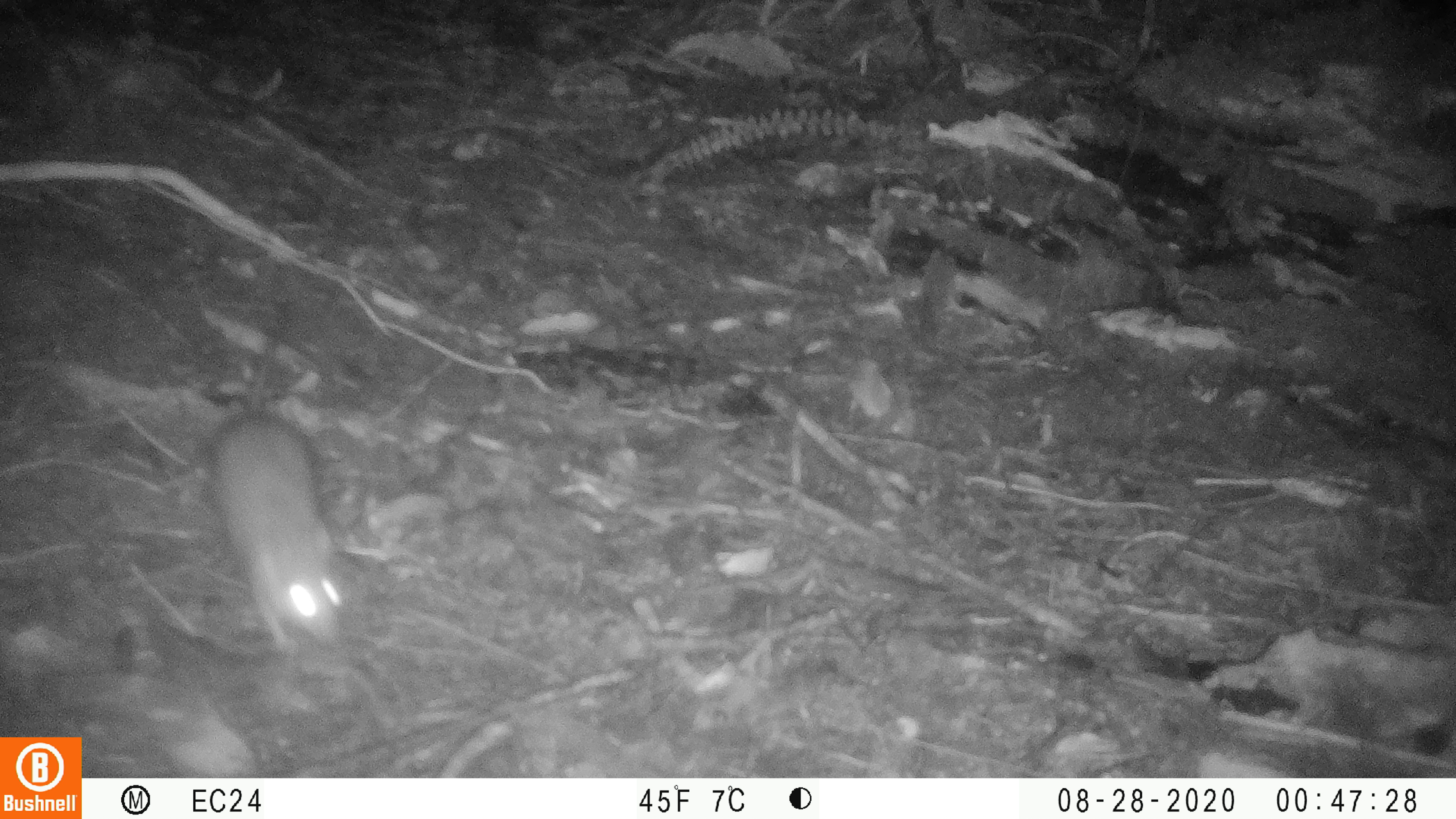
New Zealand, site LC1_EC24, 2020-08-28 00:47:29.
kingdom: Animalia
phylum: Chordata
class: Mammalia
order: Rodentia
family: Muridae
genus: Rattus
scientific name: Rattus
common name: rat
Rat (Rattus).